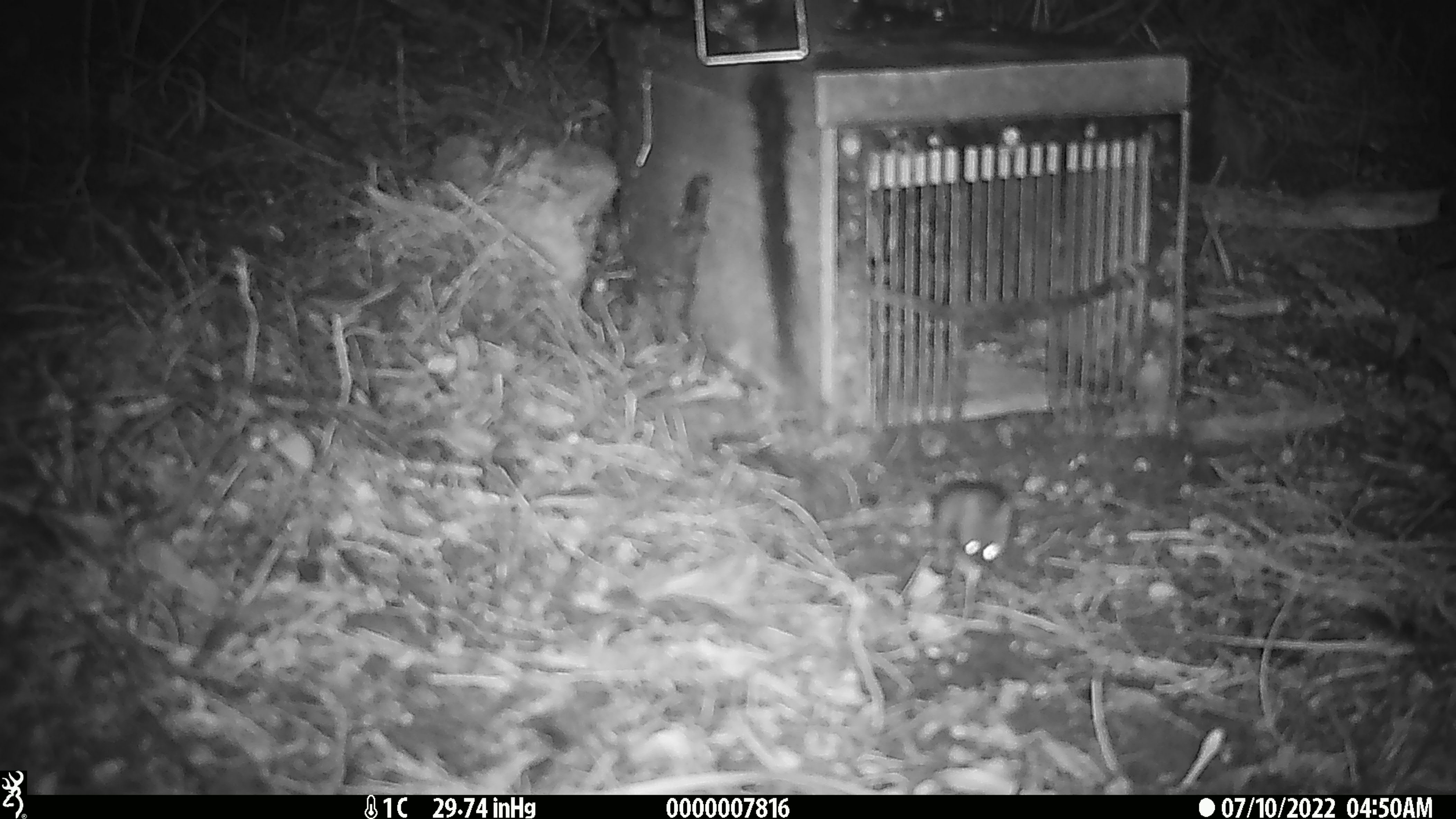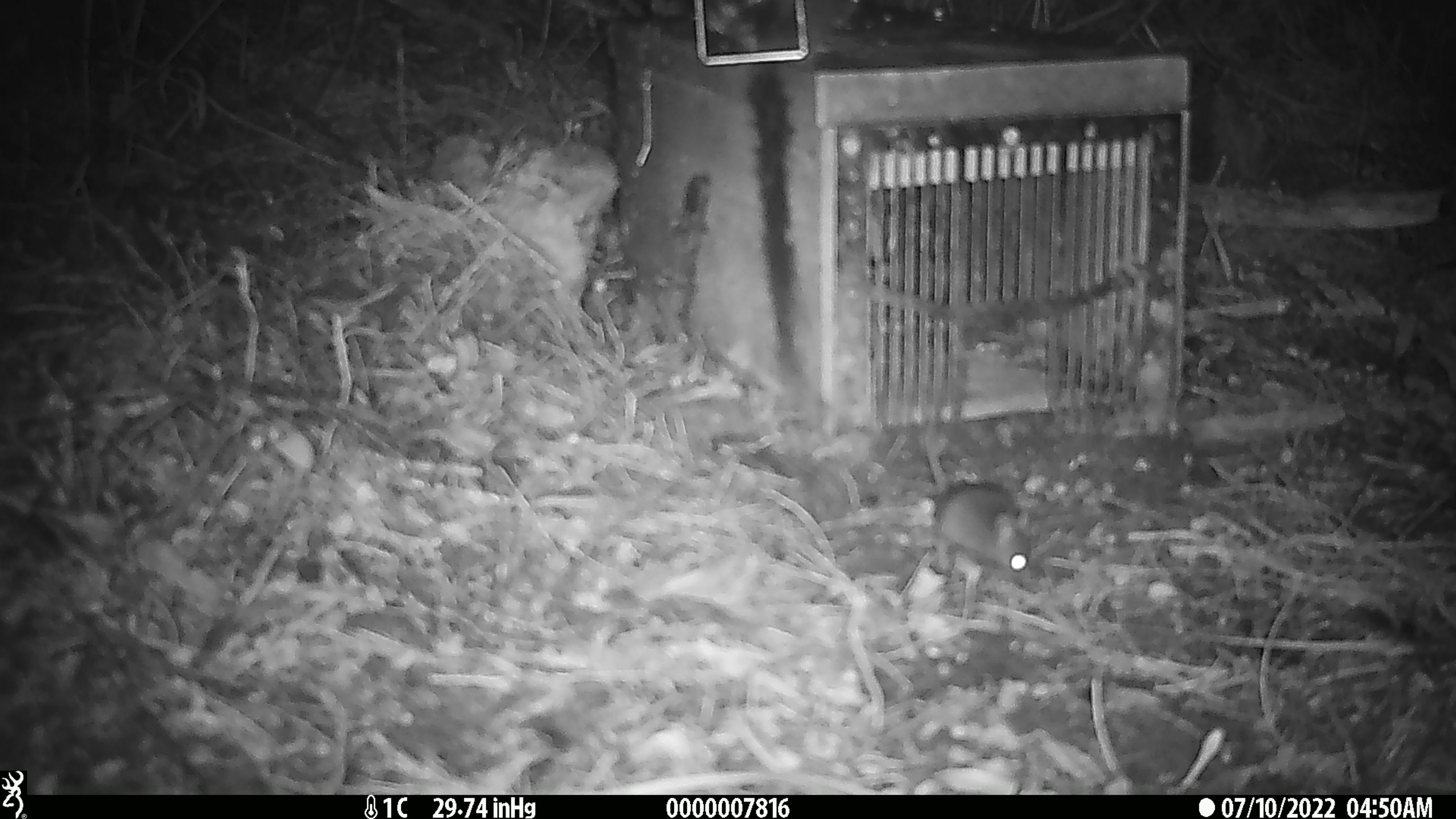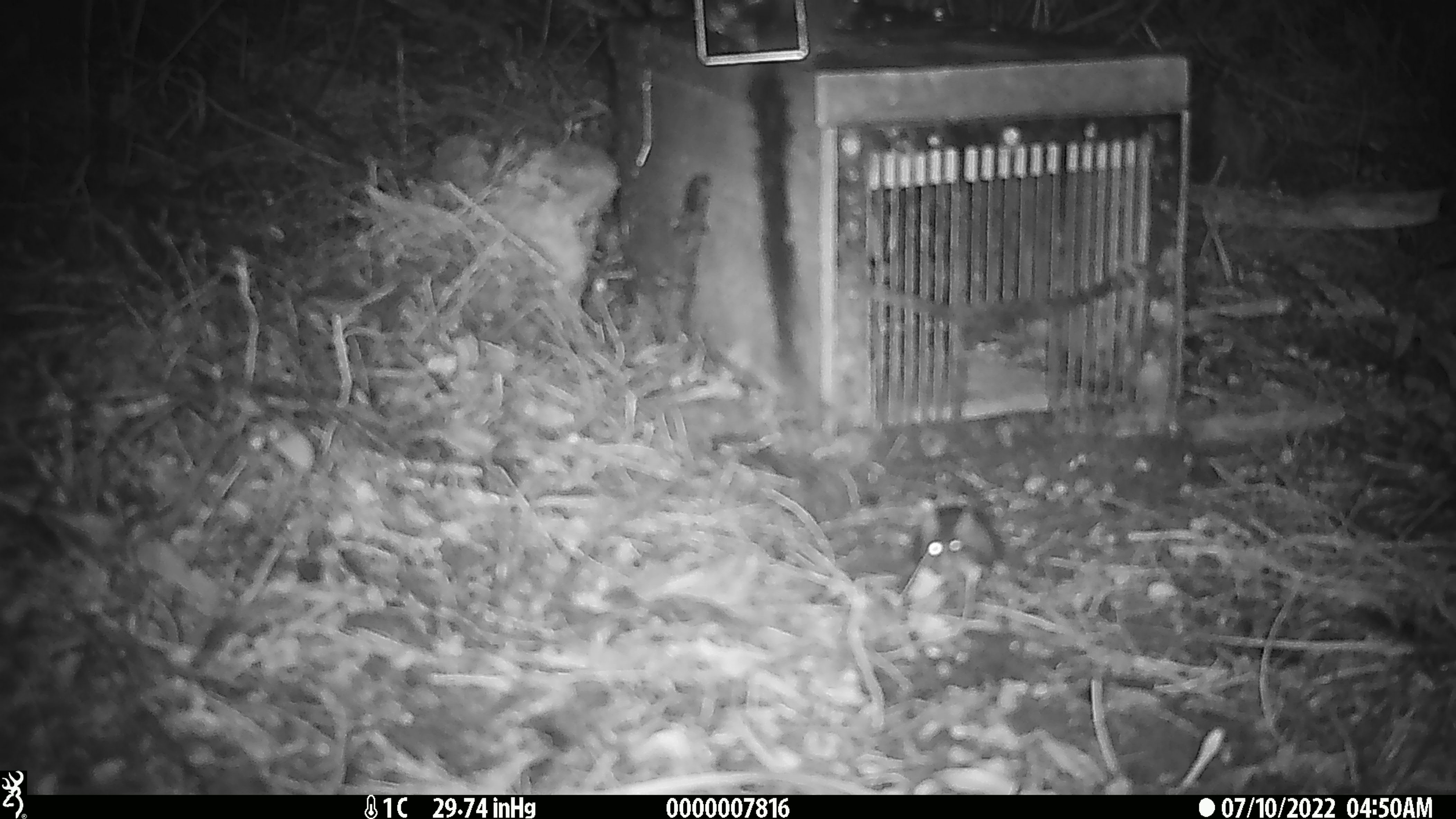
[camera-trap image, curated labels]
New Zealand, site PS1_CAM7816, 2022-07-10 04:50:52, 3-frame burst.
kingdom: Animalia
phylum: Chordata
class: Mammalia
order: Rodentia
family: Muridae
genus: Mus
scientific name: Mus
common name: mouse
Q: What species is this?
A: Mouse (Mus).